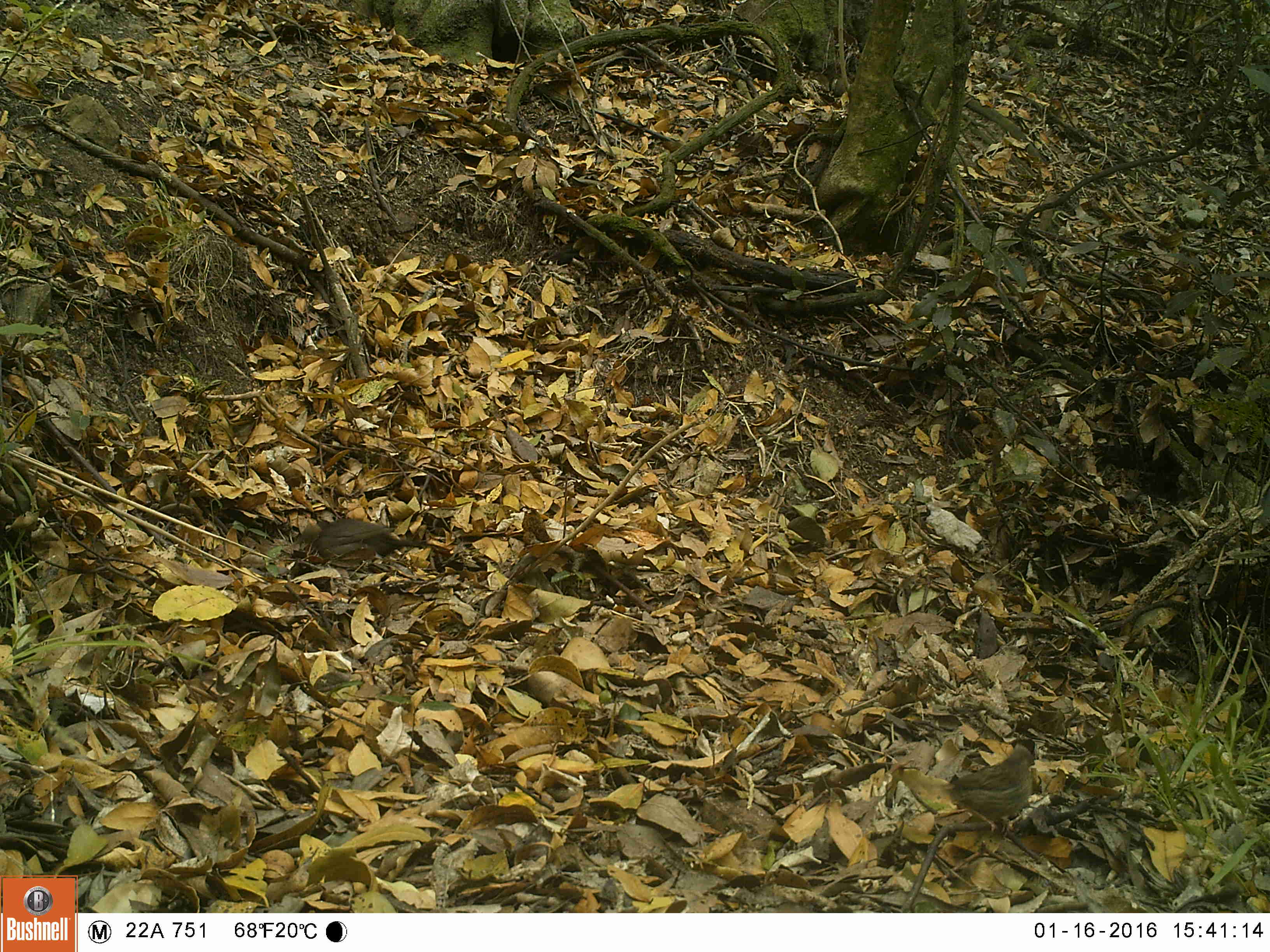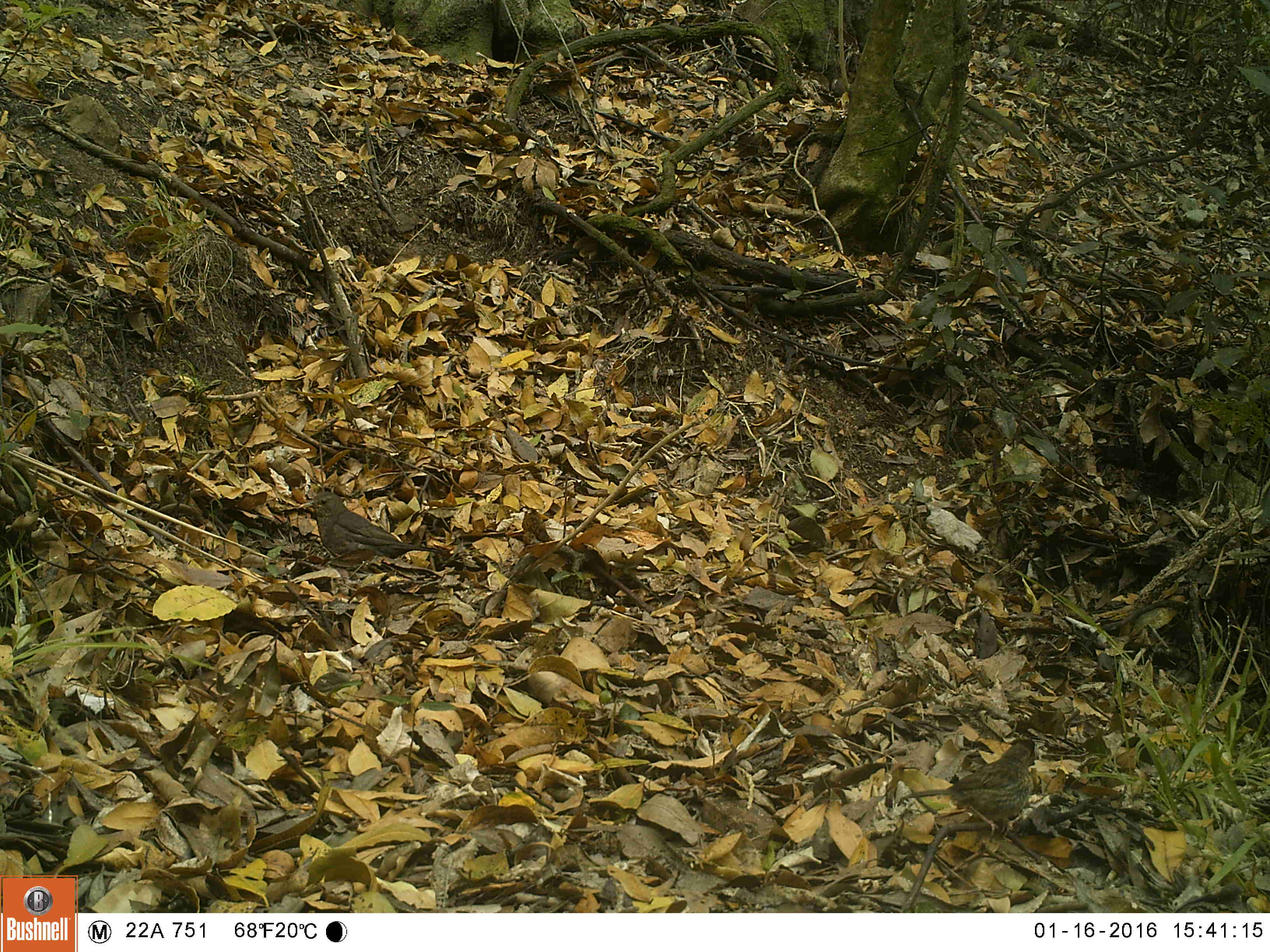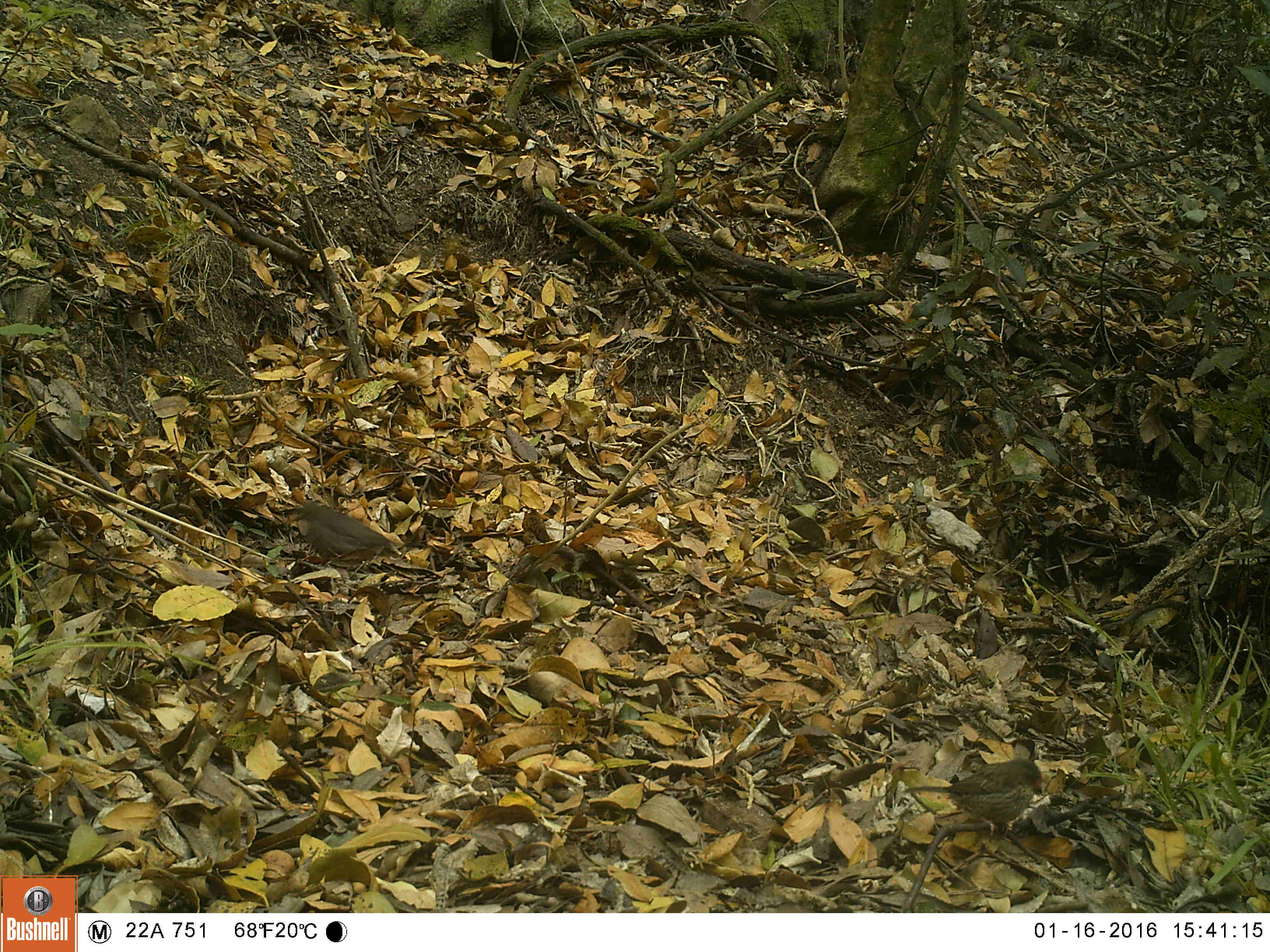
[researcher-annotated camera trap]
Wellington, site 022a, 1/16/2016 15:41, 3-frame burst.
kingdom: Animalia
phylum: Chordata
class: Aves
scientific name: Aves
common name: bird